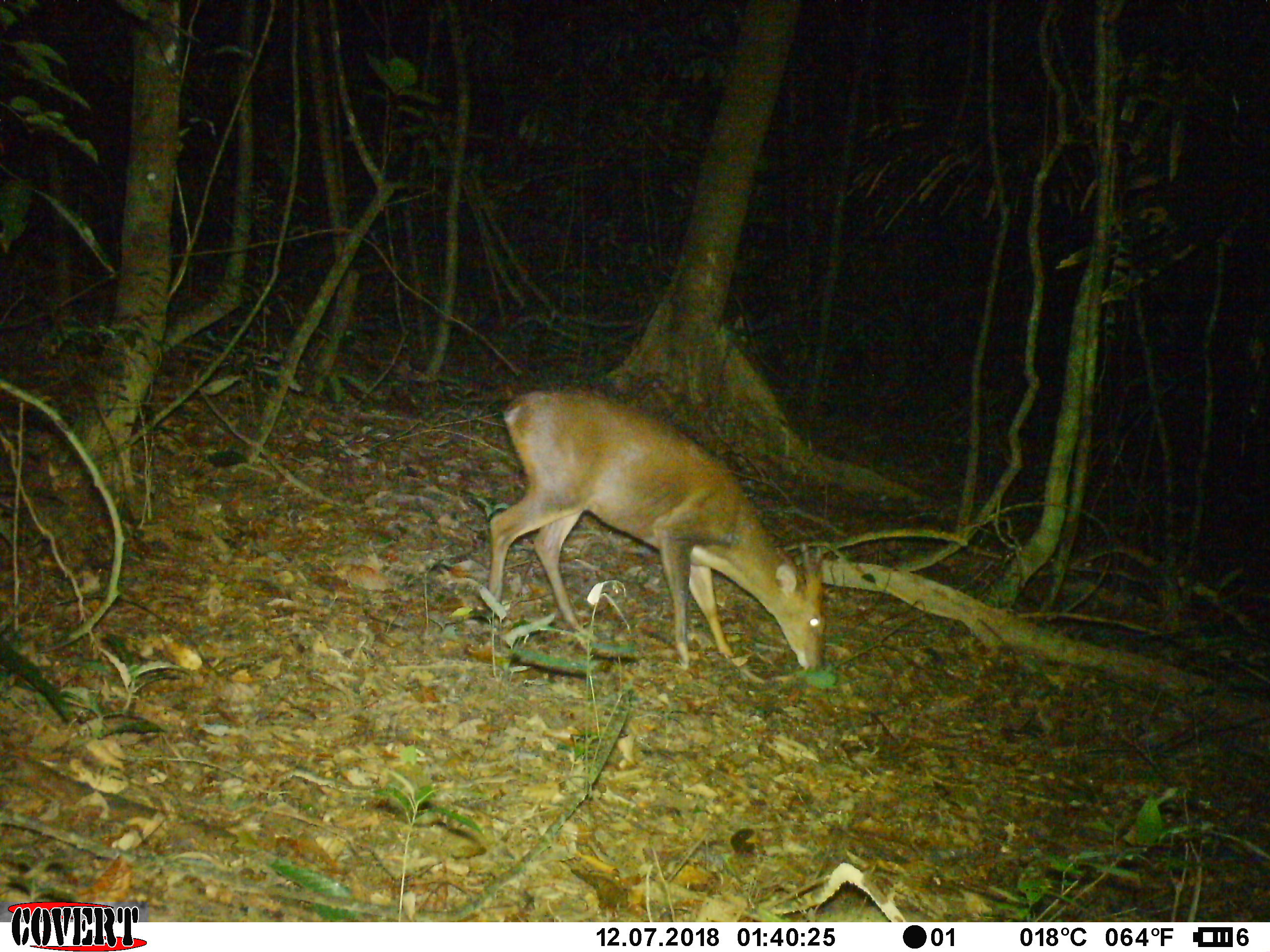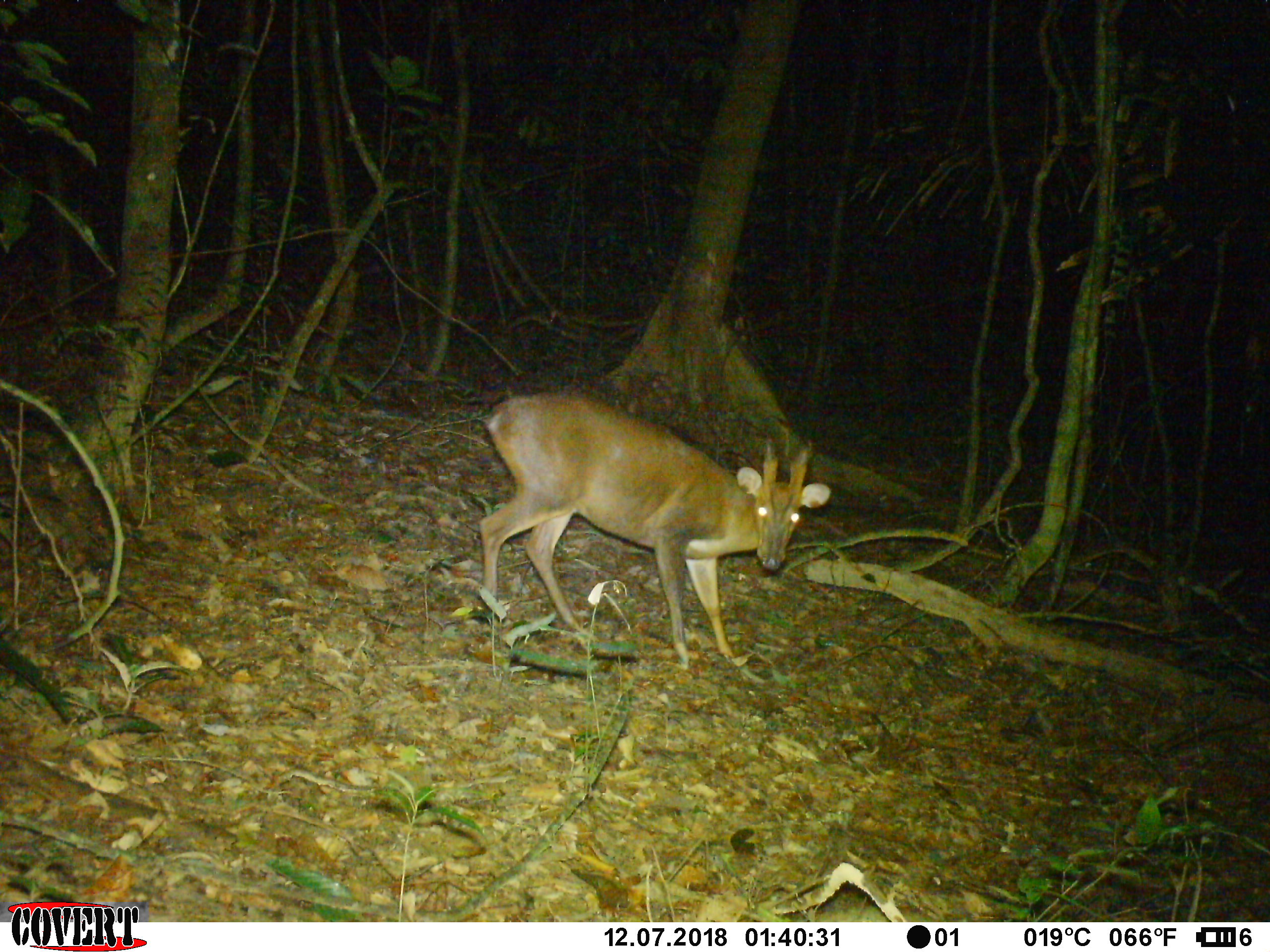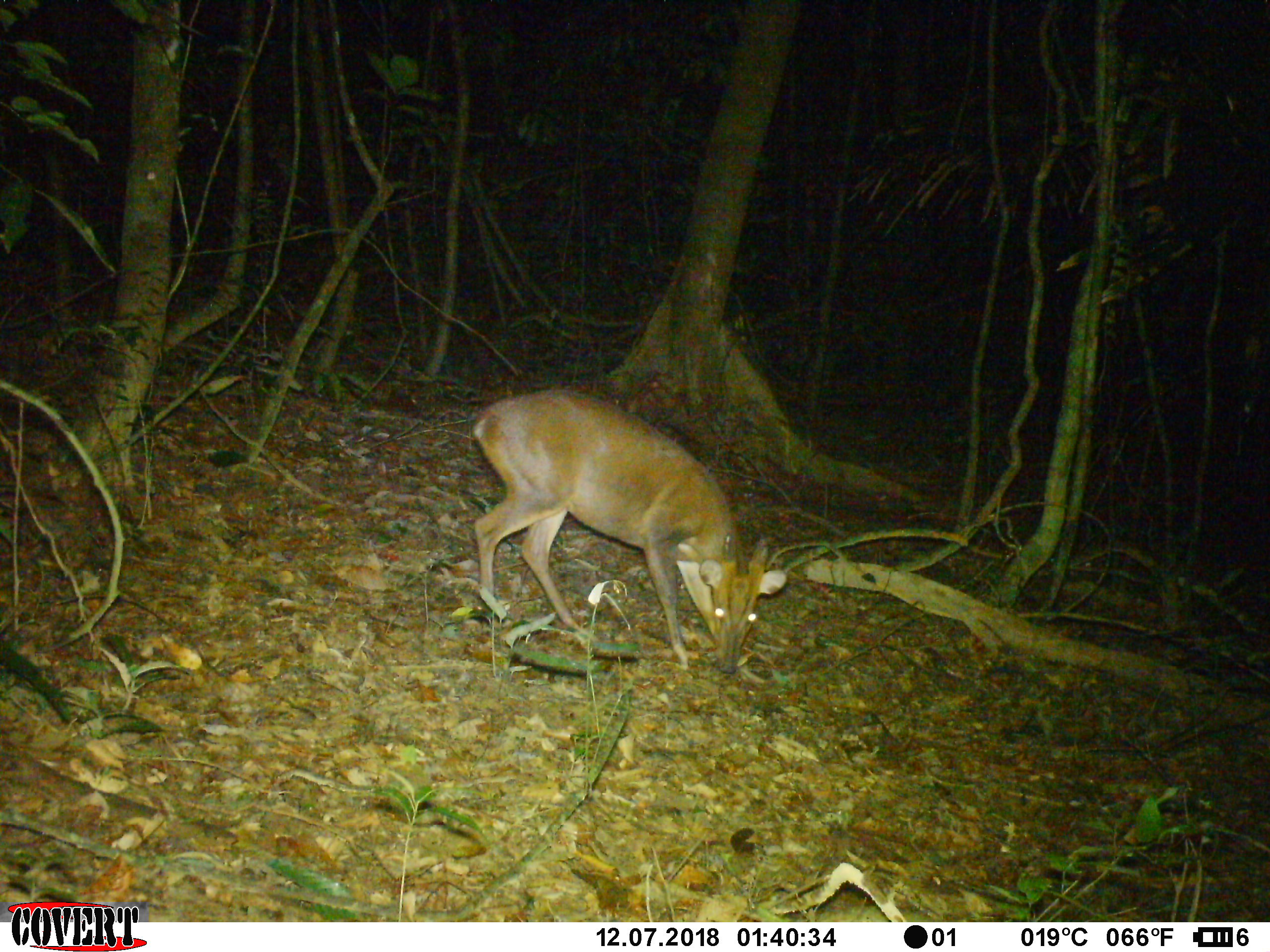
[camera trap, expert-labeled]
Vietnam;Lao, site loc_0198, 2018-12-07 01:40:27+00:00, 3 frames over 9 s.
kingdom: Animalia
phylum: Chordata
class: Mammalia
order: Artiodactyla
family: Cervidae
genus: Muntiacus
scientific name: Muntiacus vuquangensis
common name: large-antlered muntjac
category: large antlered muntjac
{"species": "large antlered muntjac (large-antlered muntjac) (Muntiacus vuquangensis)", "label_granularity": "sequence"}